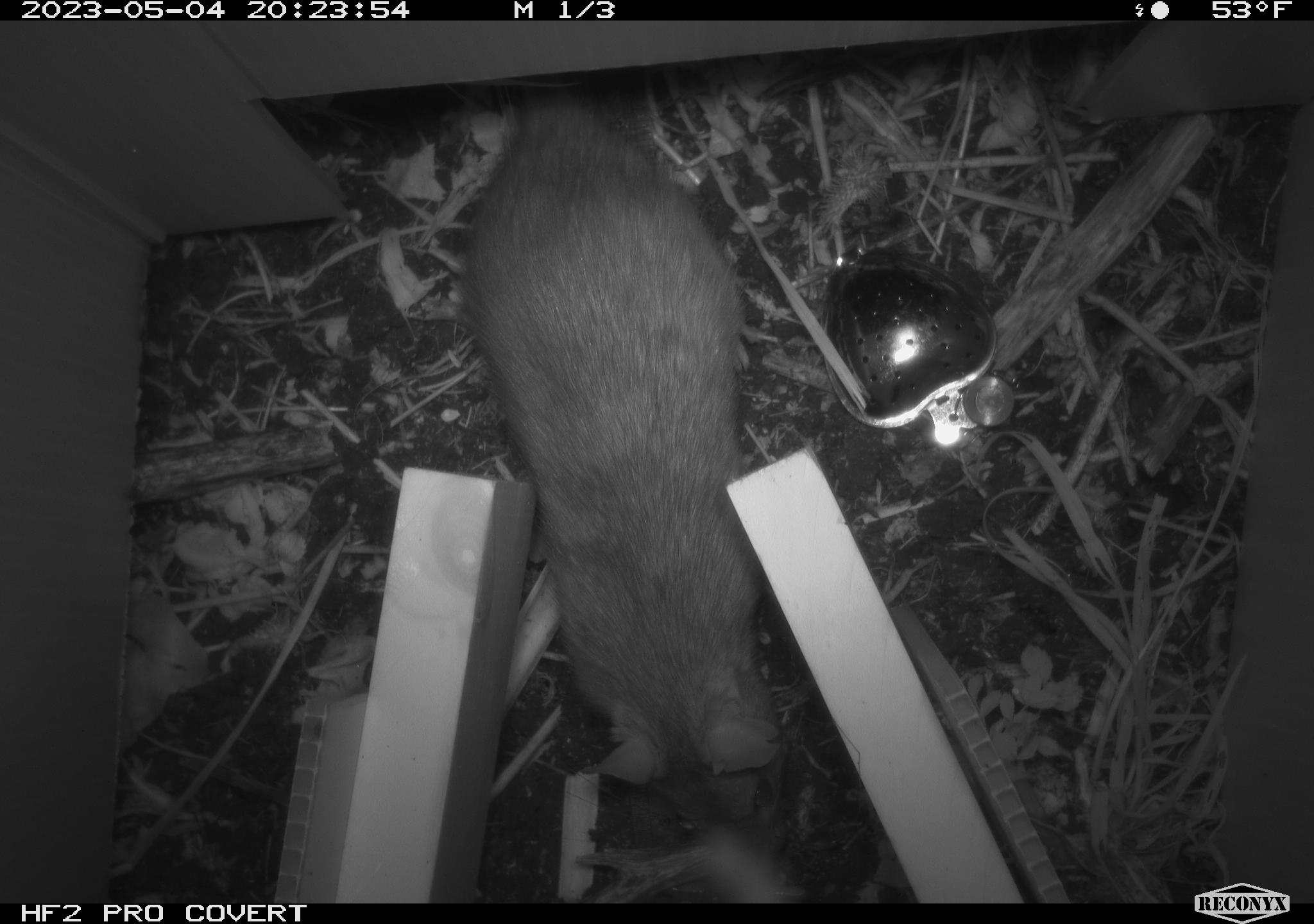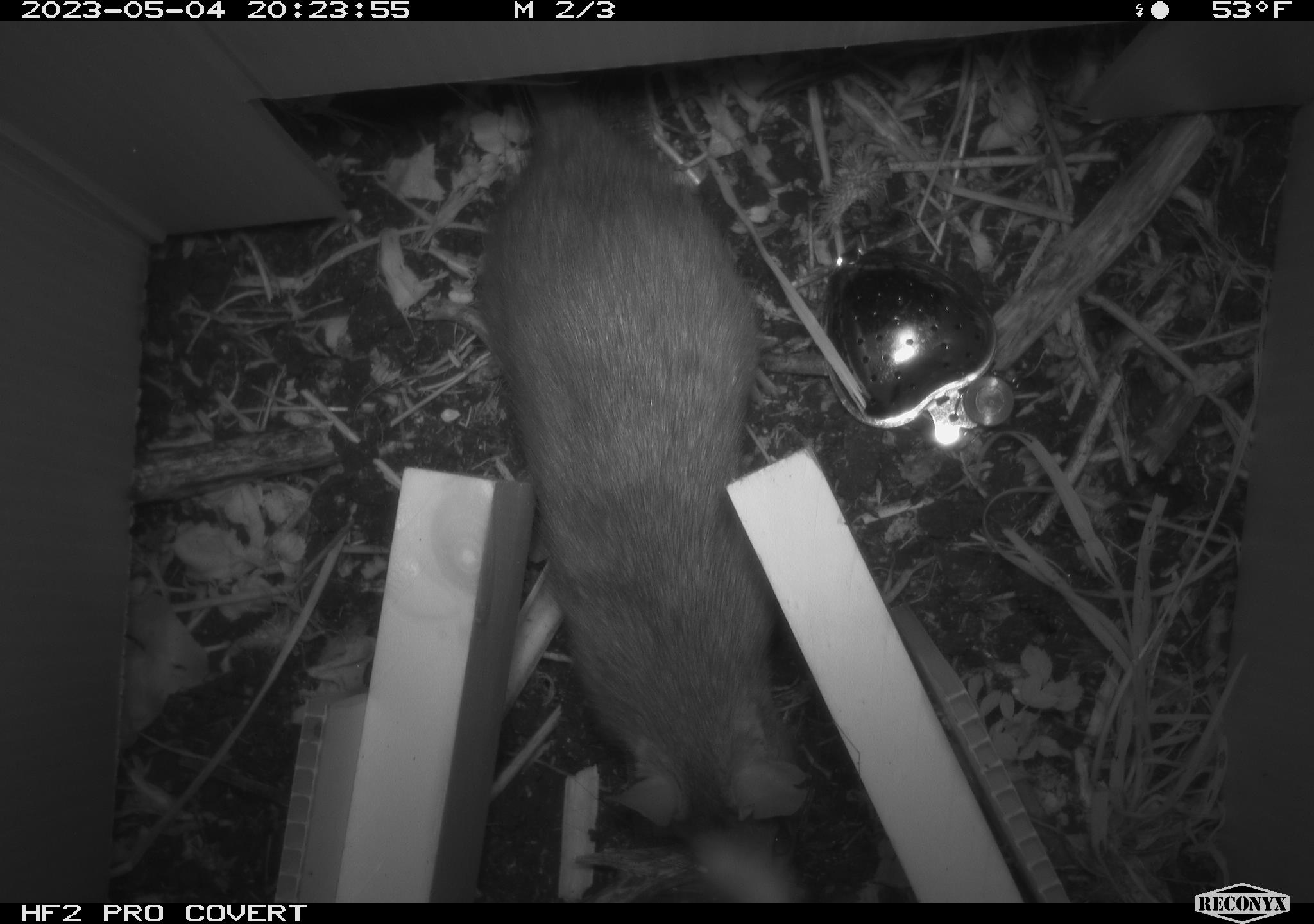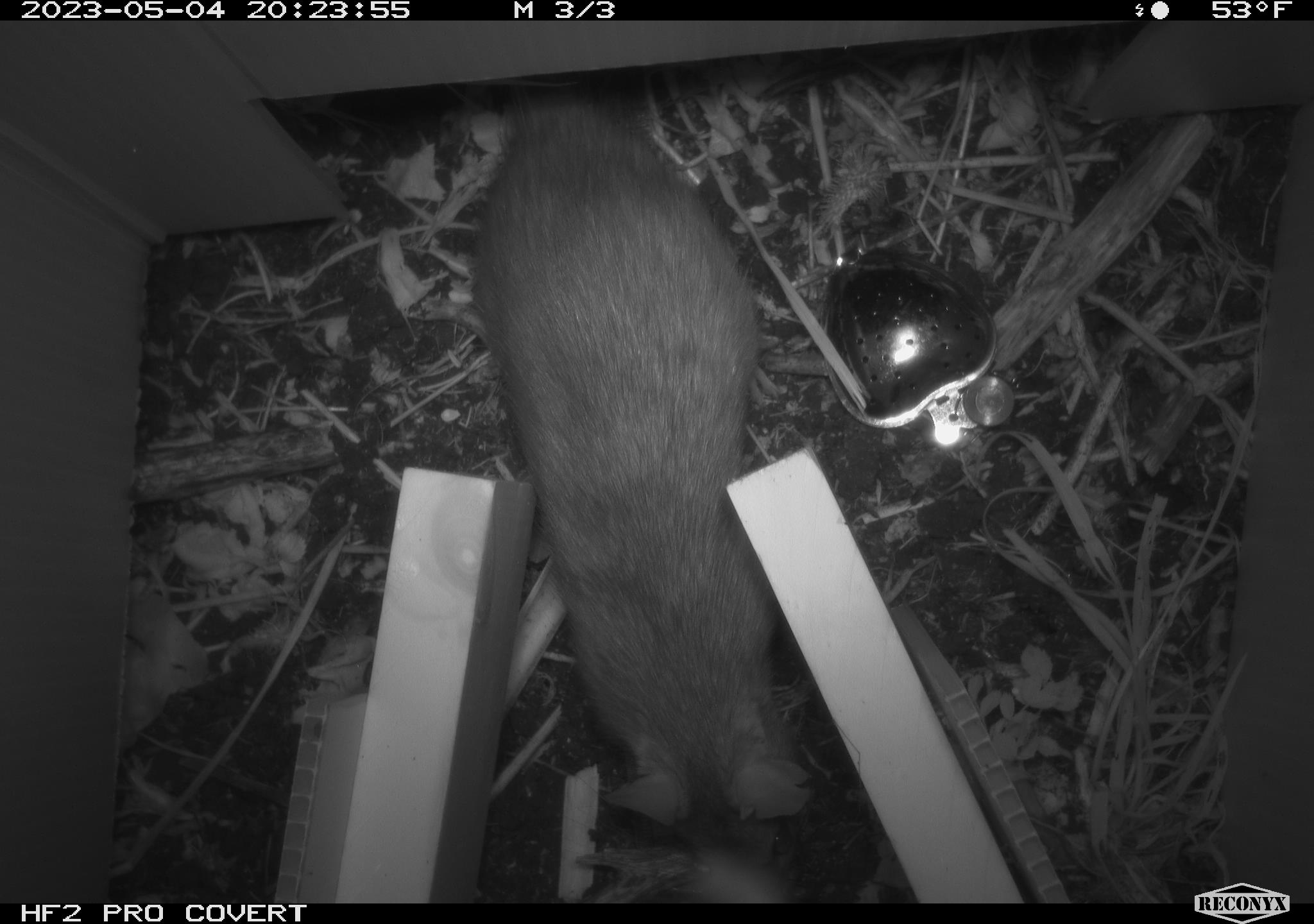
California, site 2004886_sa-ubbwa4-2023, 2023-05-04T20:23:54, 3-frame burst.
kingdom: Animalia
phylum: Chordata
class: Mammalia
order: Rodentia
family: Muridae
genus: Rattus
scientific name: Rattus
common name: rat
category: rattus species